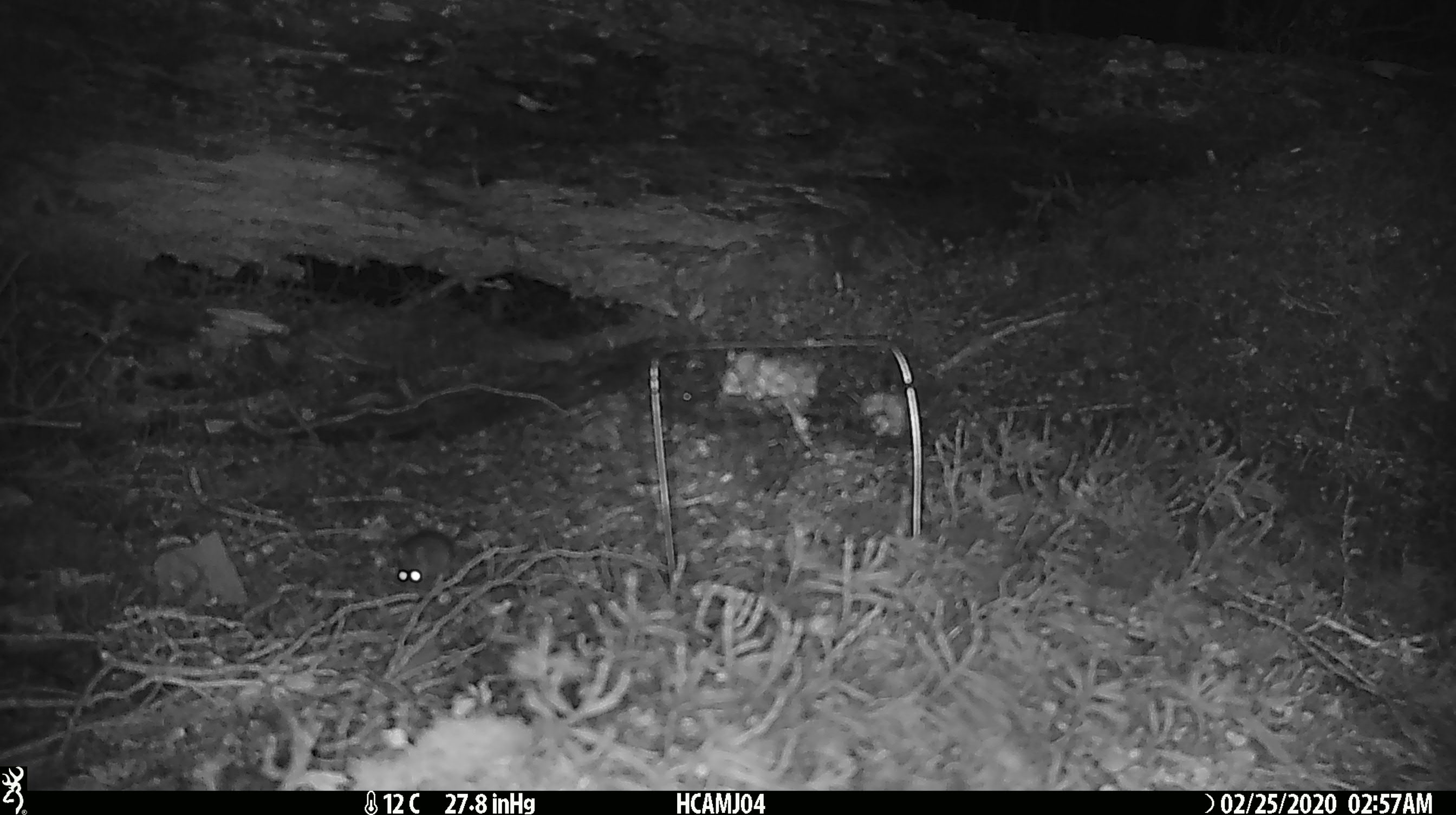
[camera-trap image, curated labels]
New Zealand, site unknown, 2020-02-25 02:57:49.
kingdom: Animalia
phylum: Chordata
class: Mammalia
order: Rodentia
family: Muridae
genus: Mus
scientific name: Mus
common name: mouse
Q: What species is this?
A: Mouse (Mus).